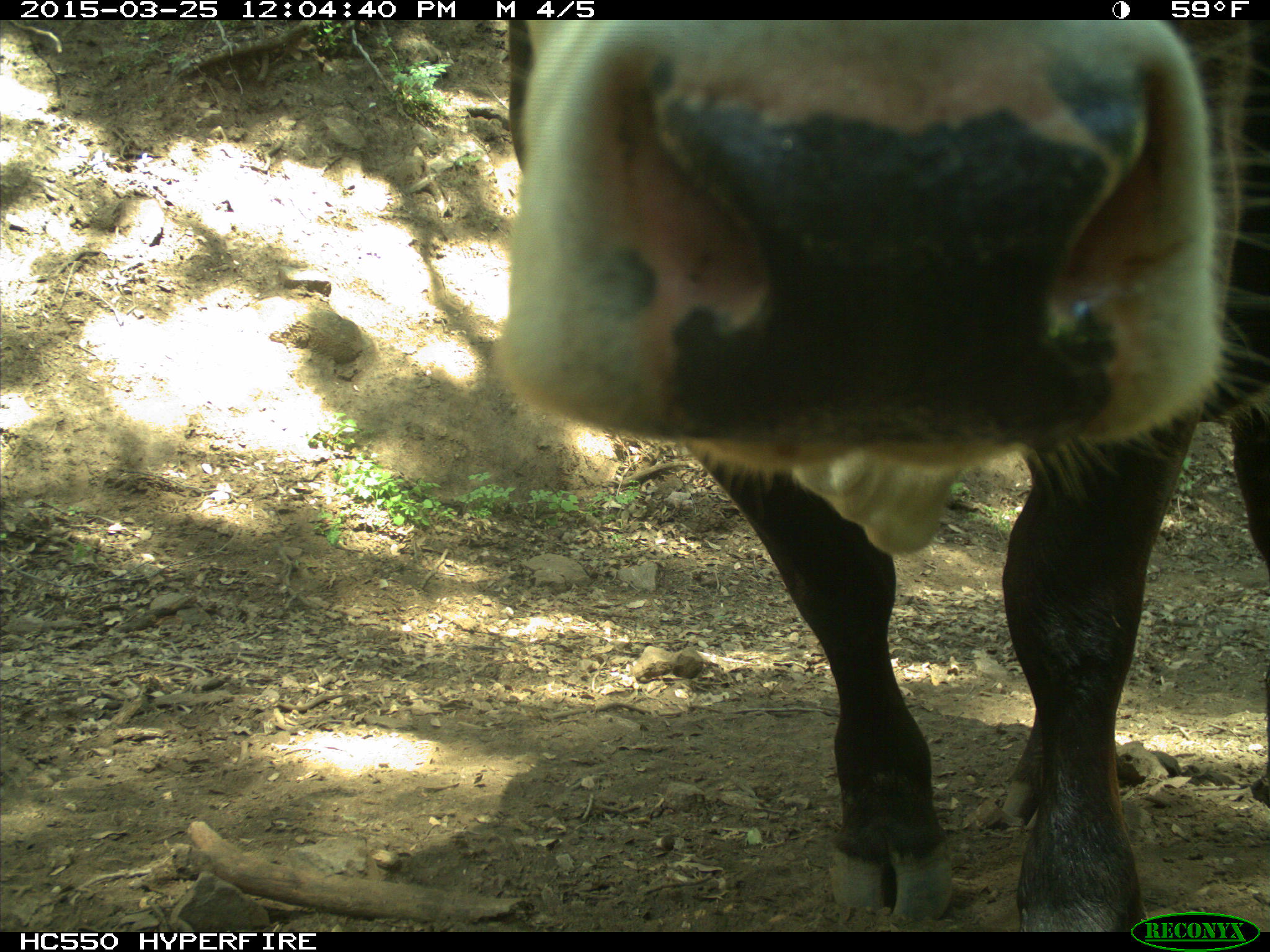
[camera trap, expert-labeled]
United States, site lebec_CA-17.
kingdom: Animalia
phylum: Chordata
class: Mammalia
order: Artiodactyla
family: Bovidae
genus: Bos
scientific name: Bos taurus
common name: domestic cow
Bos taurus (domestic cow).